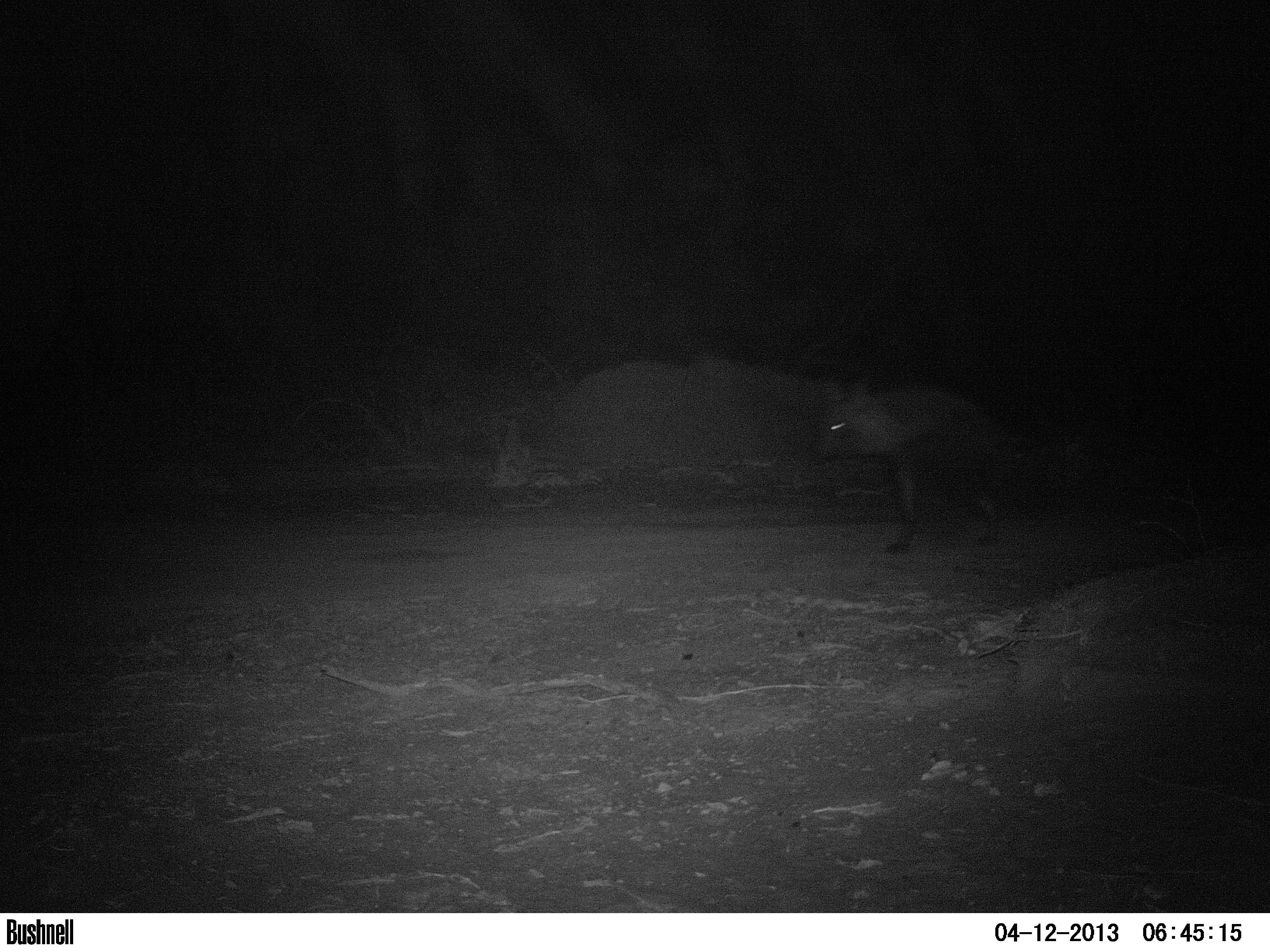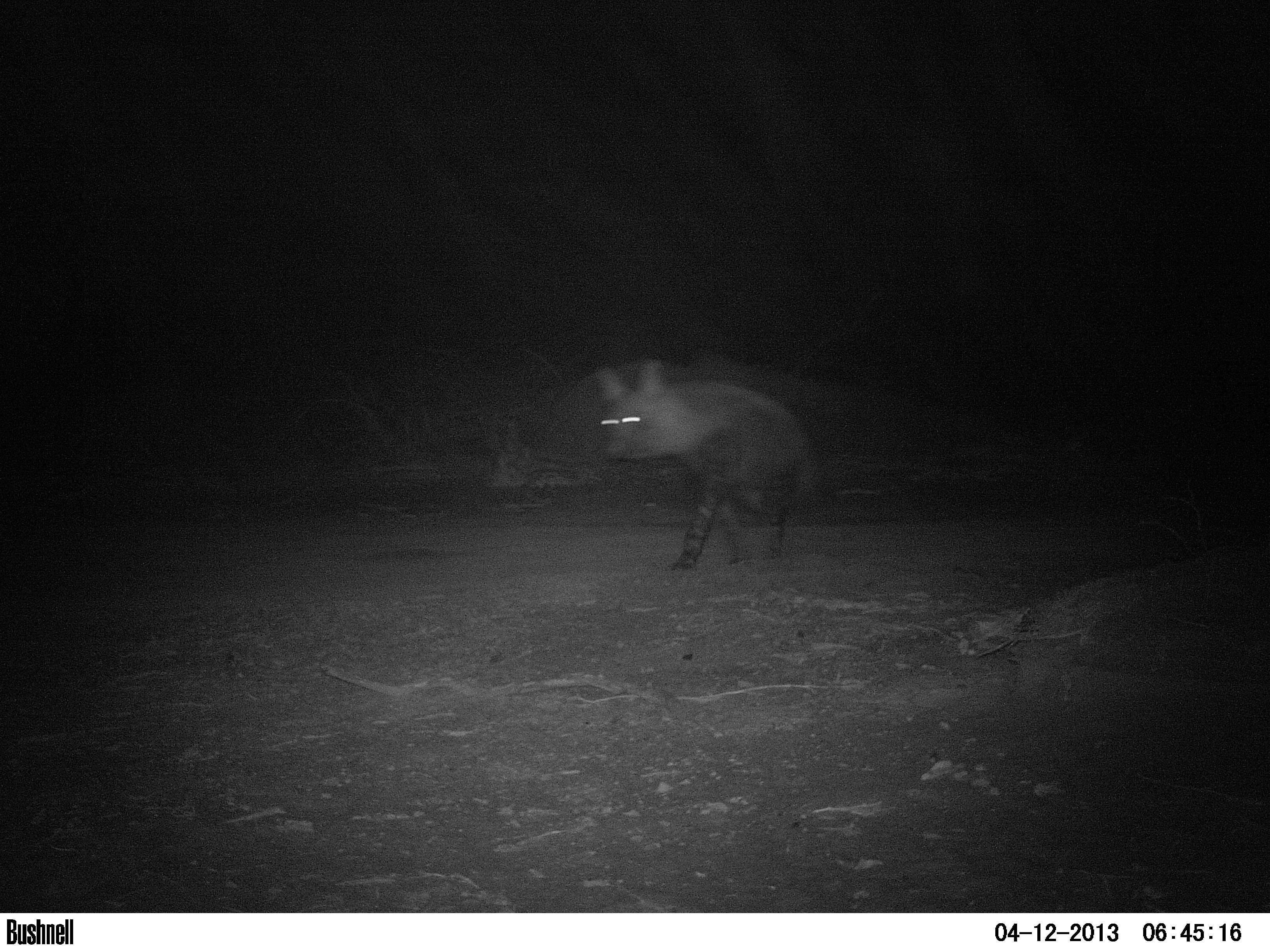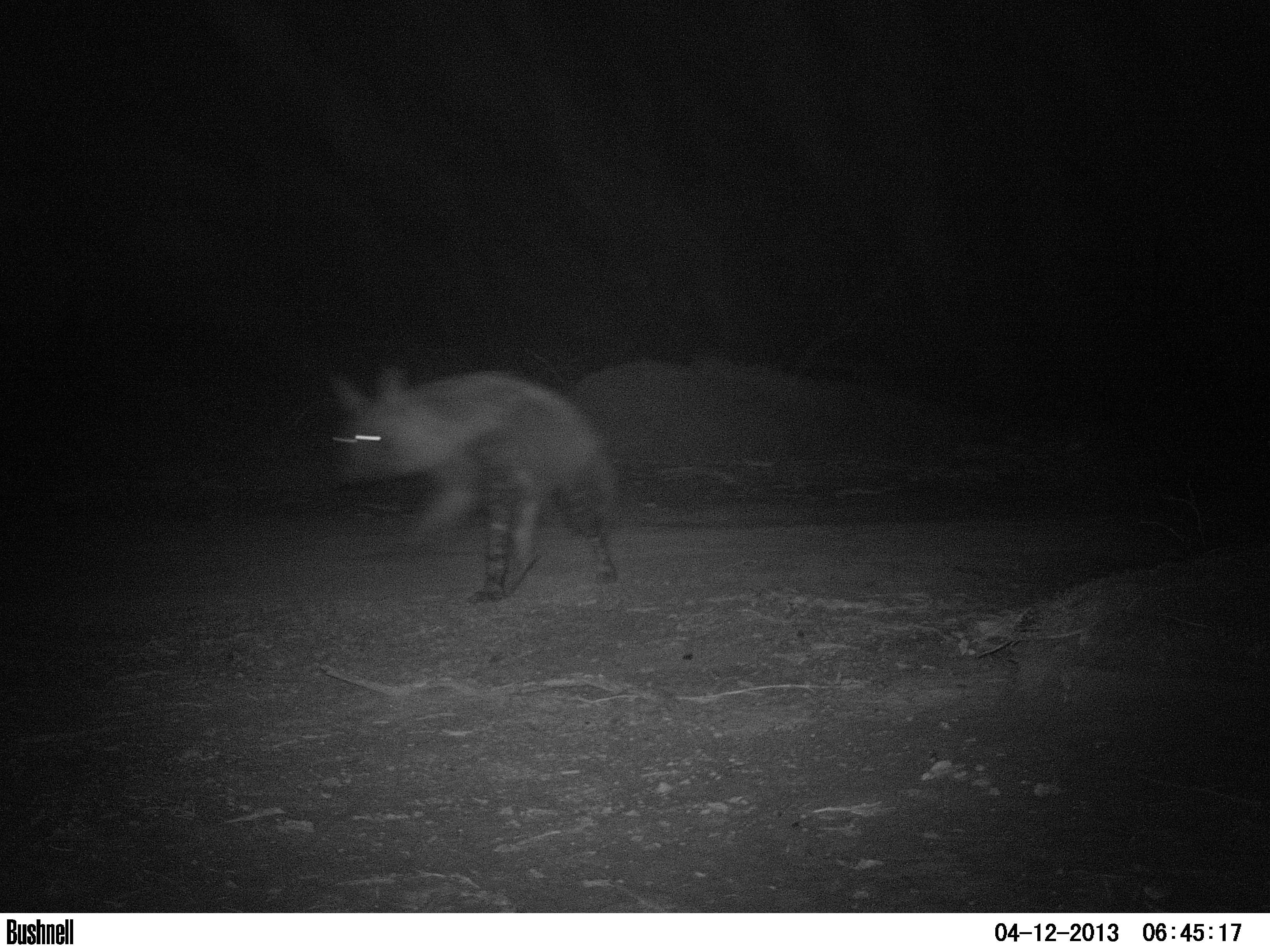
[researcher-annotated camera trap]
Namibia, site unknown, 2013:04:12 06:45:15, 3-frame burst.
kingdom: Animalia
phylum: Chordata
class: Mammalia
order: Carnivora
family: Hyaenidae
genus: Parahyaena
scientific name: Parahyaena brunnea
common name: brown hyena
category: hyaena brunnea